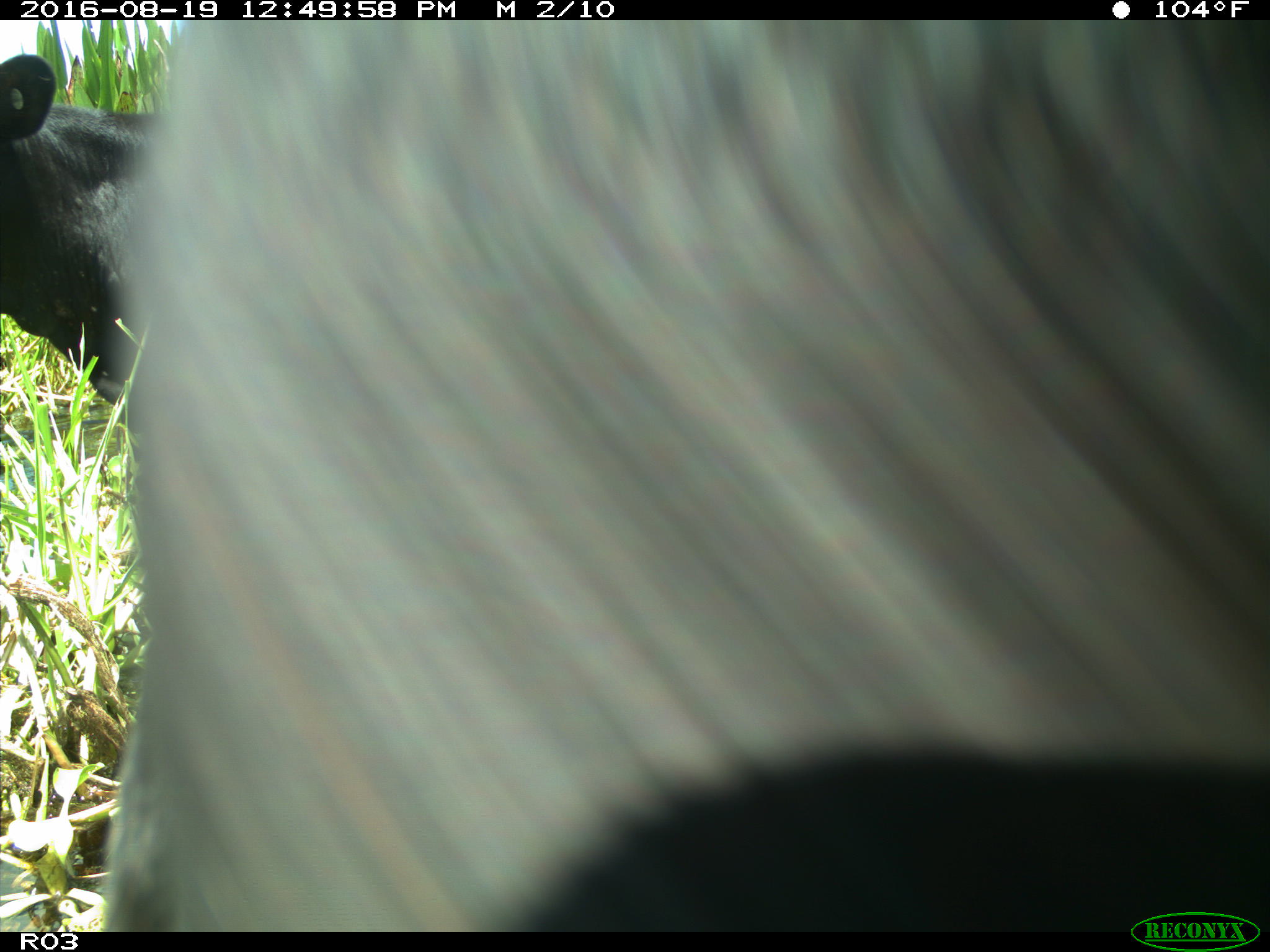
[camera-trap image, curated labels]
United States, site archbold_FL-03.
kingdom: Animalia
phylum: Chordata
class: Mammalia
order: Artiodactyla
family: Bovidae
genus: Bos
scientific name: Bos taurus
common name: domestic cow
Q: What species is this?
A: Bos taurus (domestic cow).